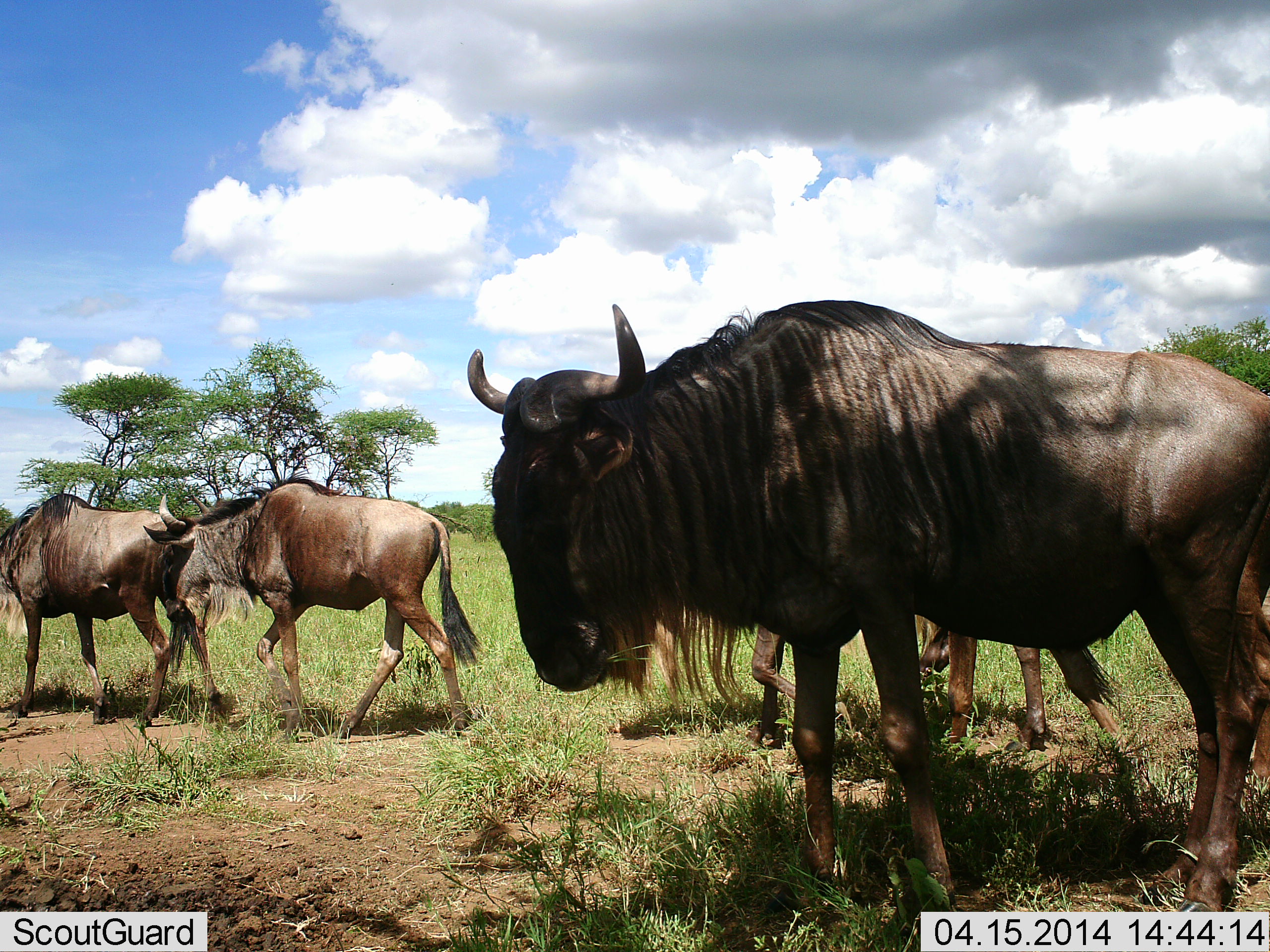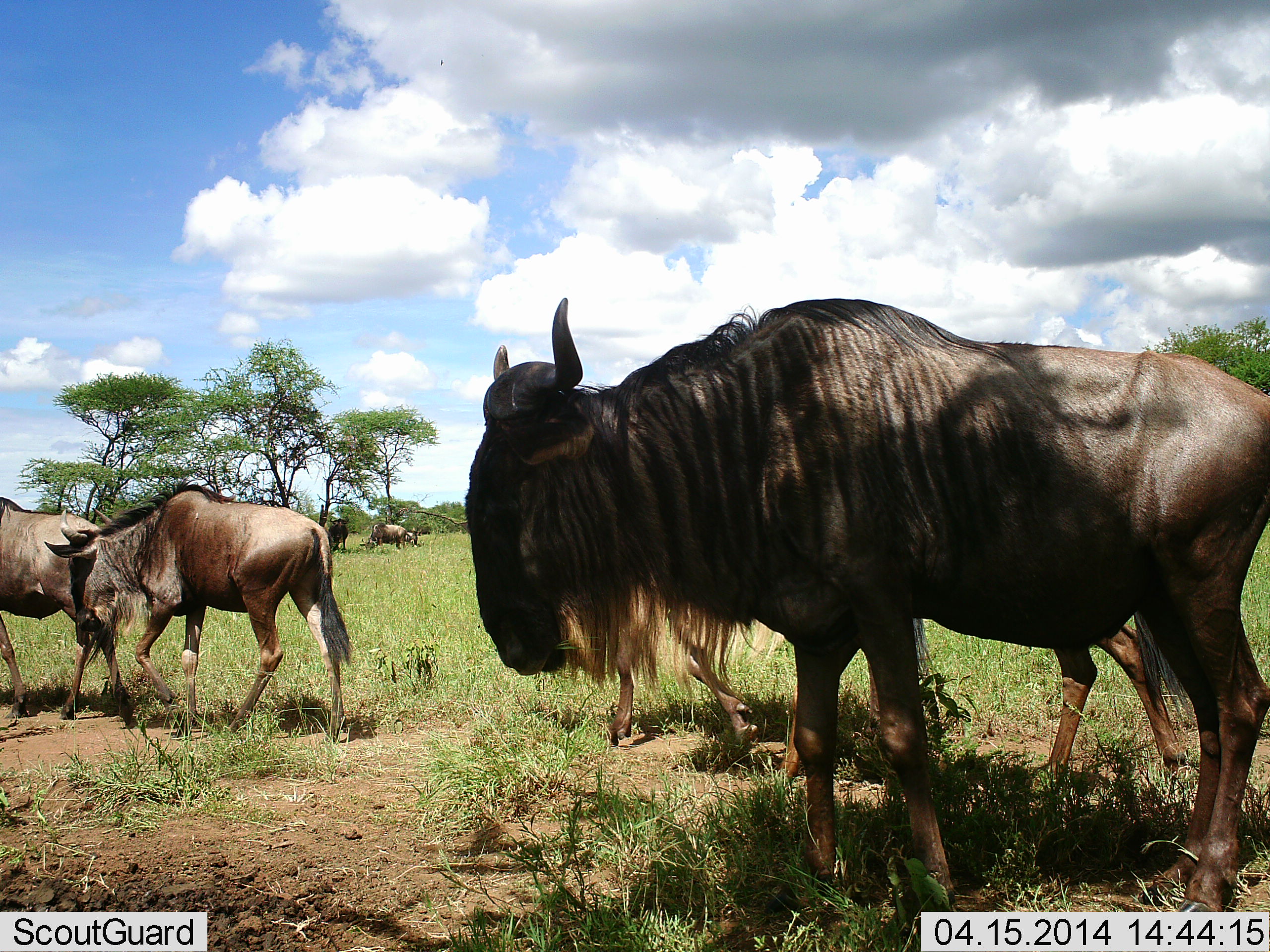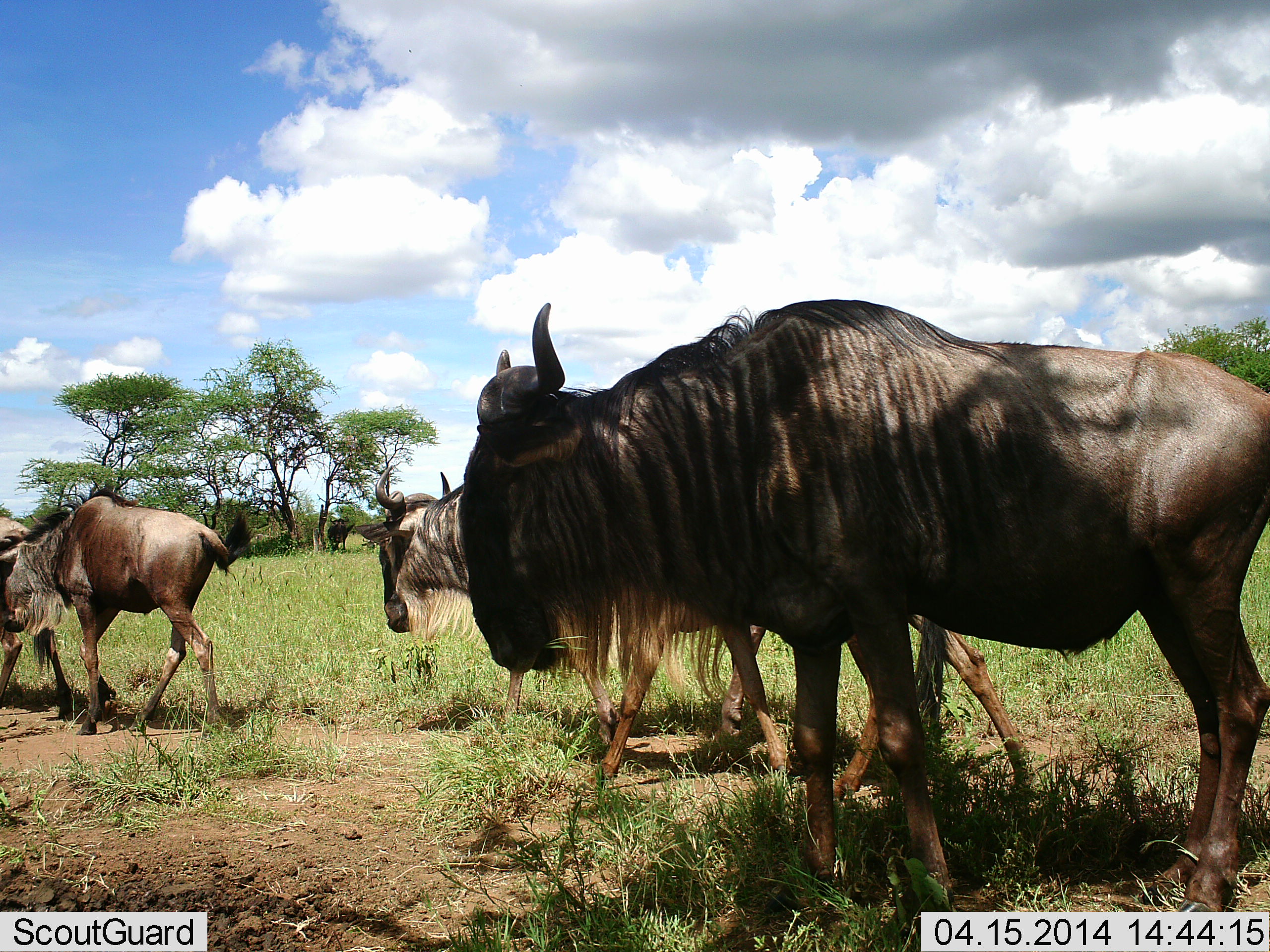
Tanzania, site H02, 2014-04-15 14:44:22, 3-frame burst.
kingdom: Animalia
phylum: Chordata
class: Mammalia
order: Artiodactyla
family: Bovidae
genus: Connochaetes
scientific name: Connochaetes taurinus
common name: blue wildebeest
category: wildebeest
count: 6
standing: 53%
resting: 4%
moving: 94%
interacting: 6%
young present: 9%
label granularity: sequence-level